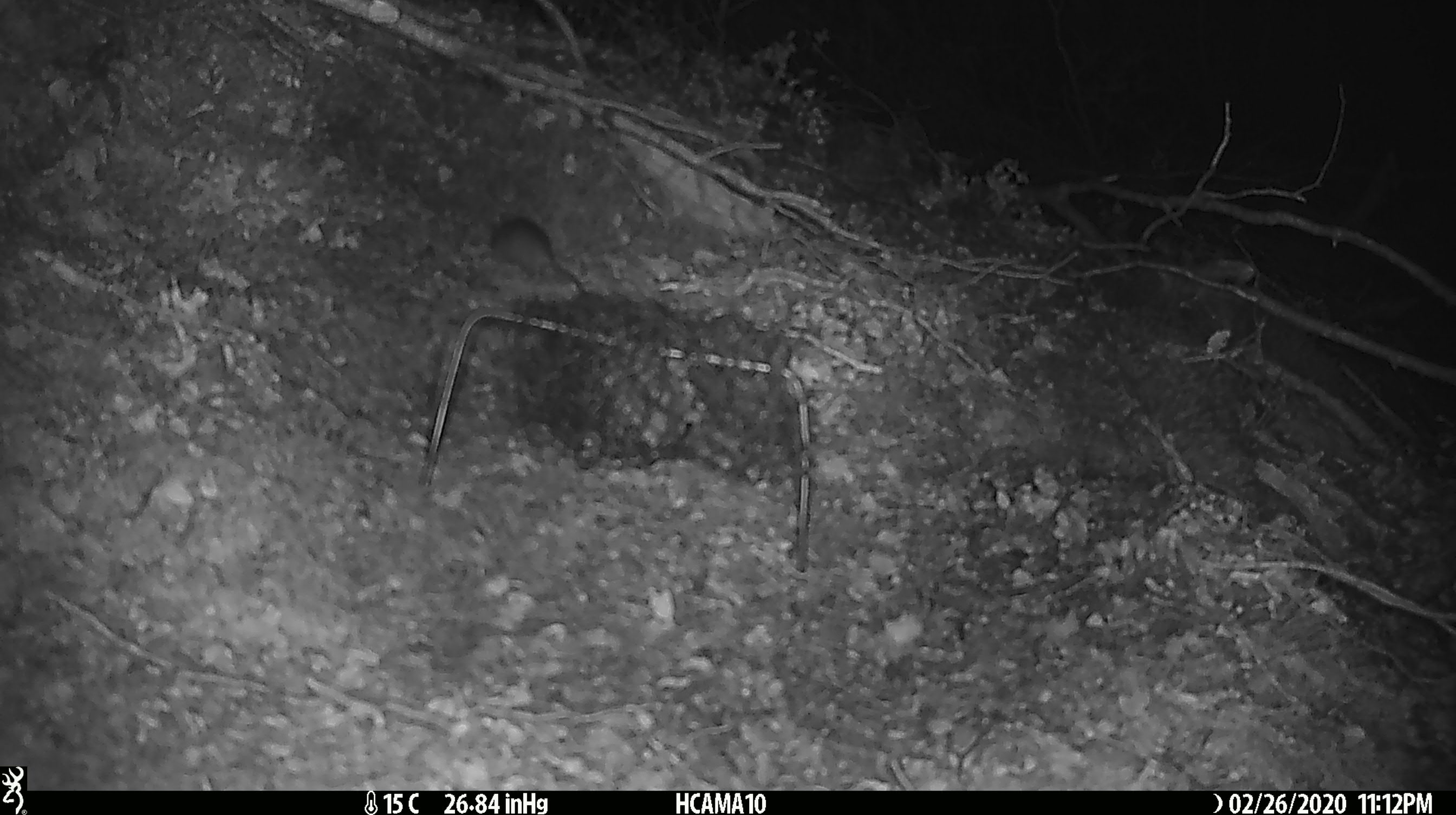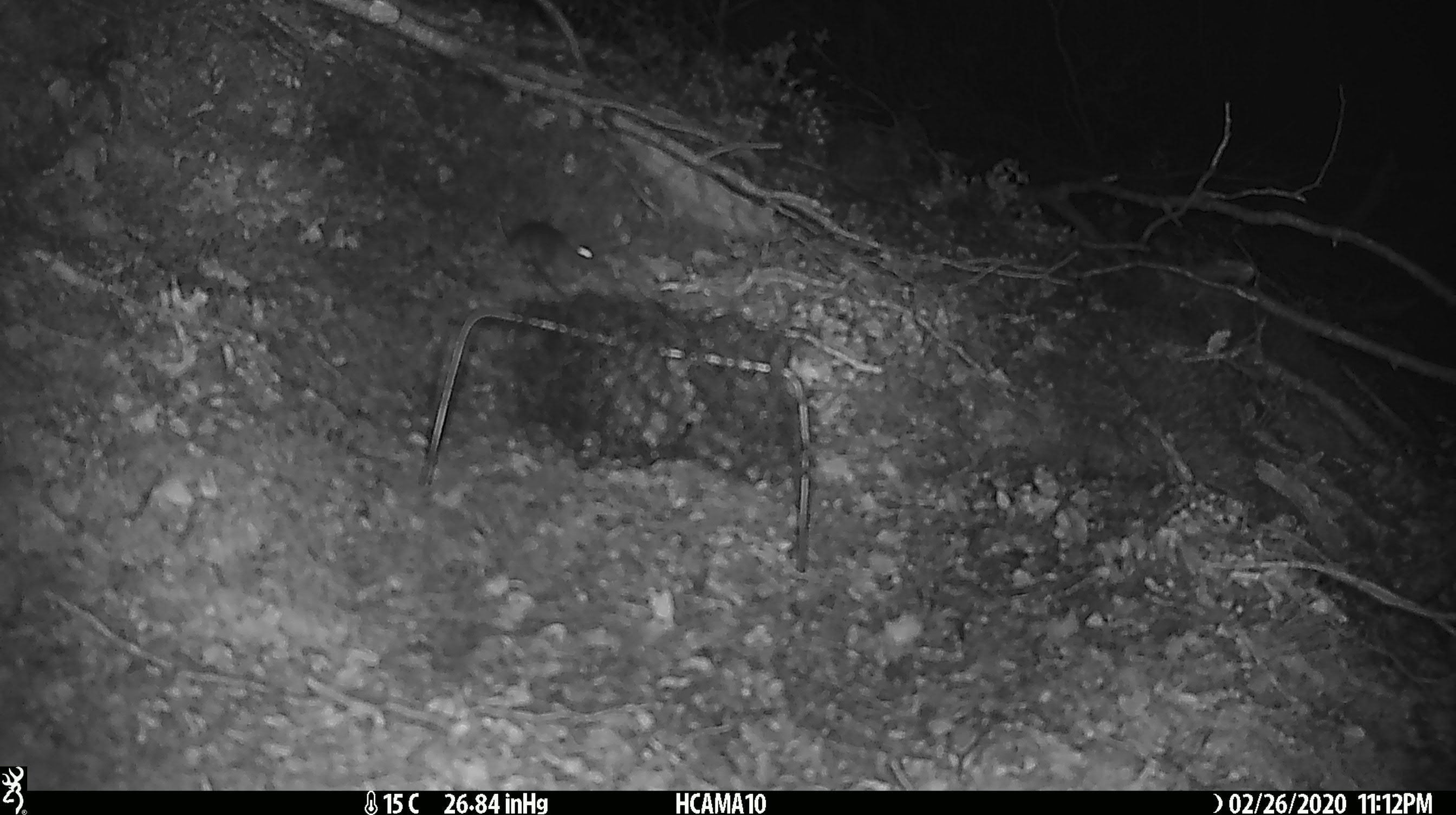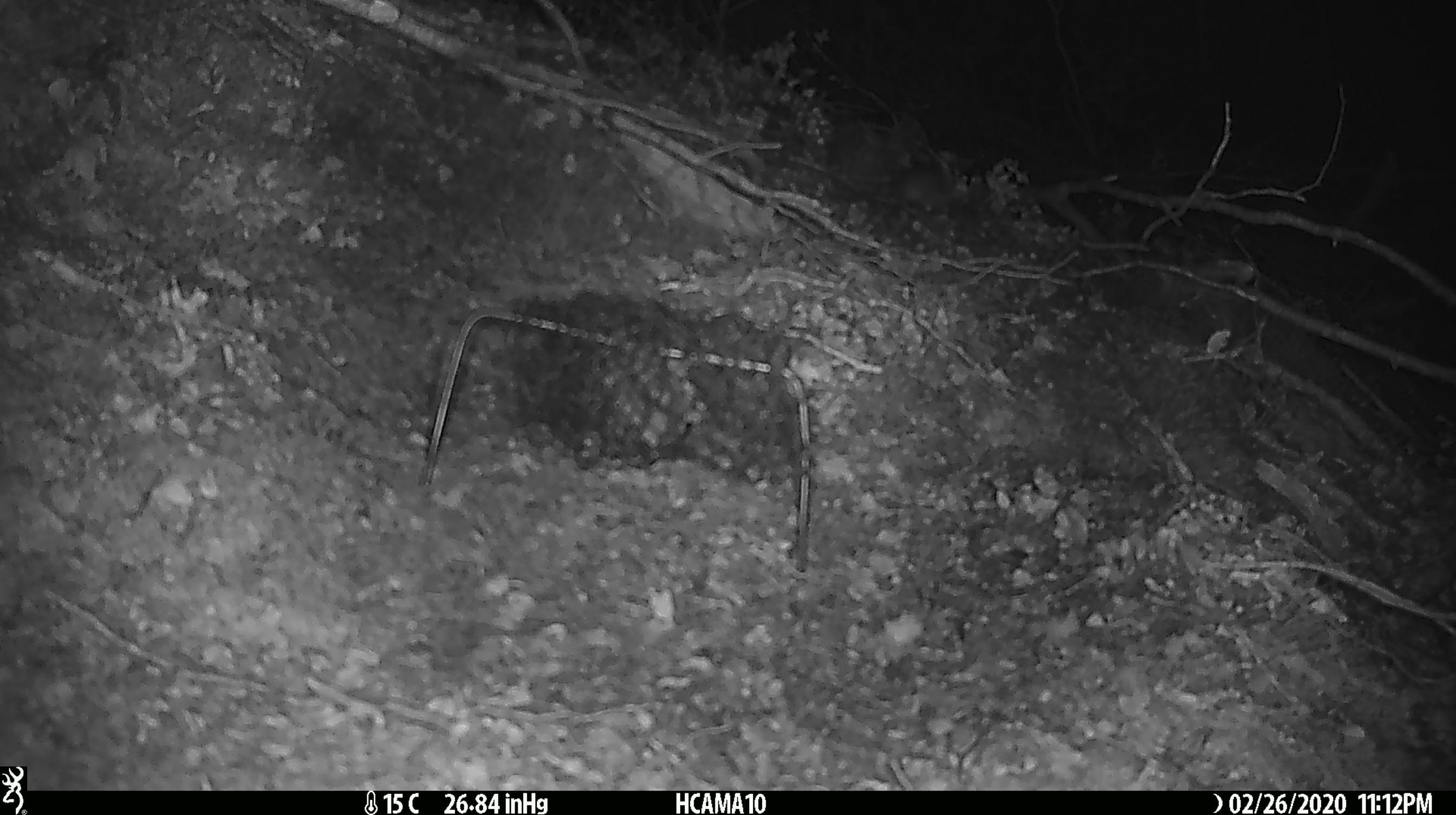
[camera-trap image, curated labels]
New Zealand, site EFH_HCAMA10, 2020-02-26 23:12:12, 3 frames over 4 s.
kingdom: Animalia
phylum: Chordata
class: Mammalia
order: Rodentia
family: Muridae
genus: Mus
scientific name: Mus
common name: mouse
Mouse (Mus).